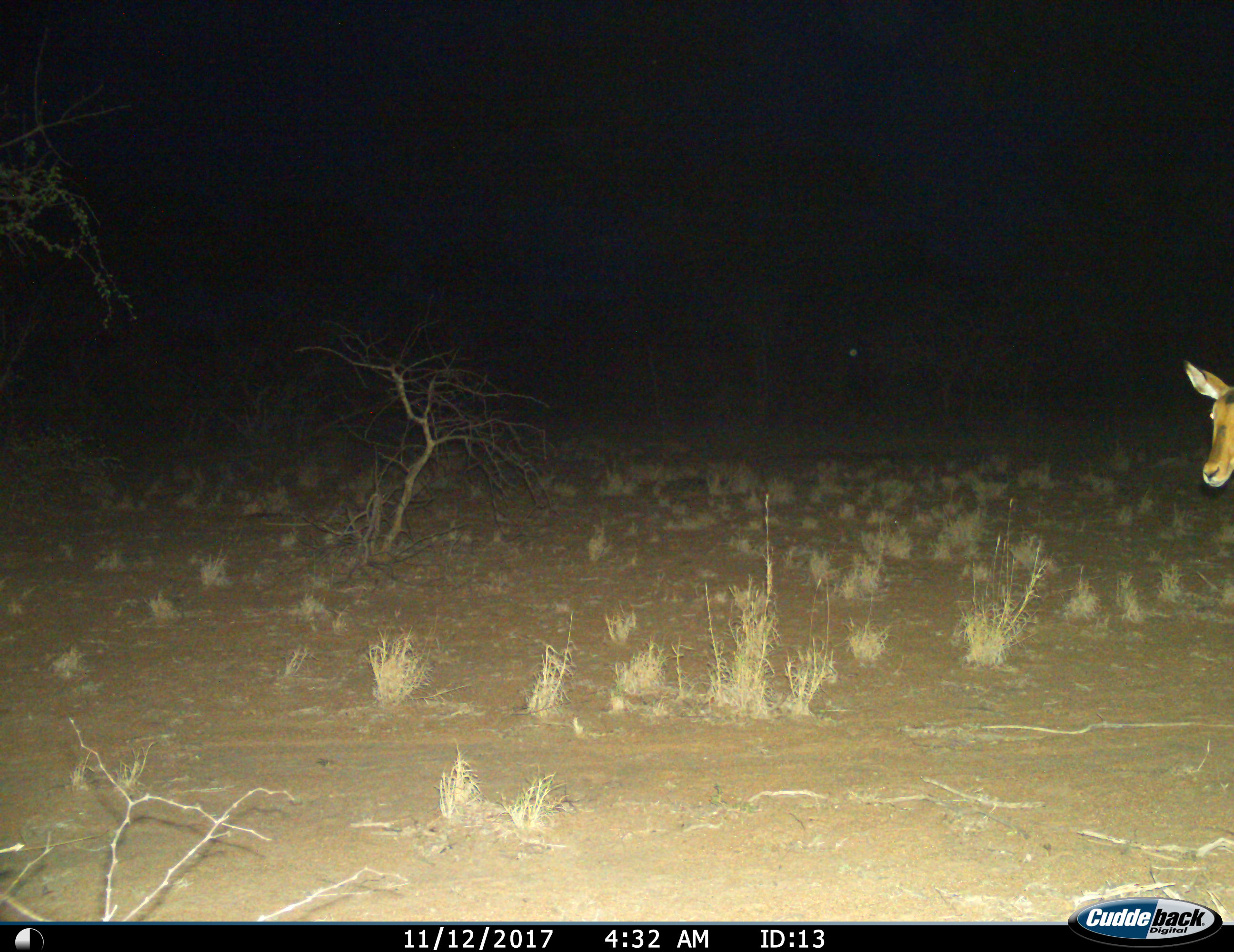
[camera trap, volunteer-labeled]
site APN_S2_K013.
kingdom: Animalia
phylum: Chordata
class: Mammalia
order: Artiodactyla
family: Bovidae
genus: Aepyceros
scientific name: Aepyceros melampus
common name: impala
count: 1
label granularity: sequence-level